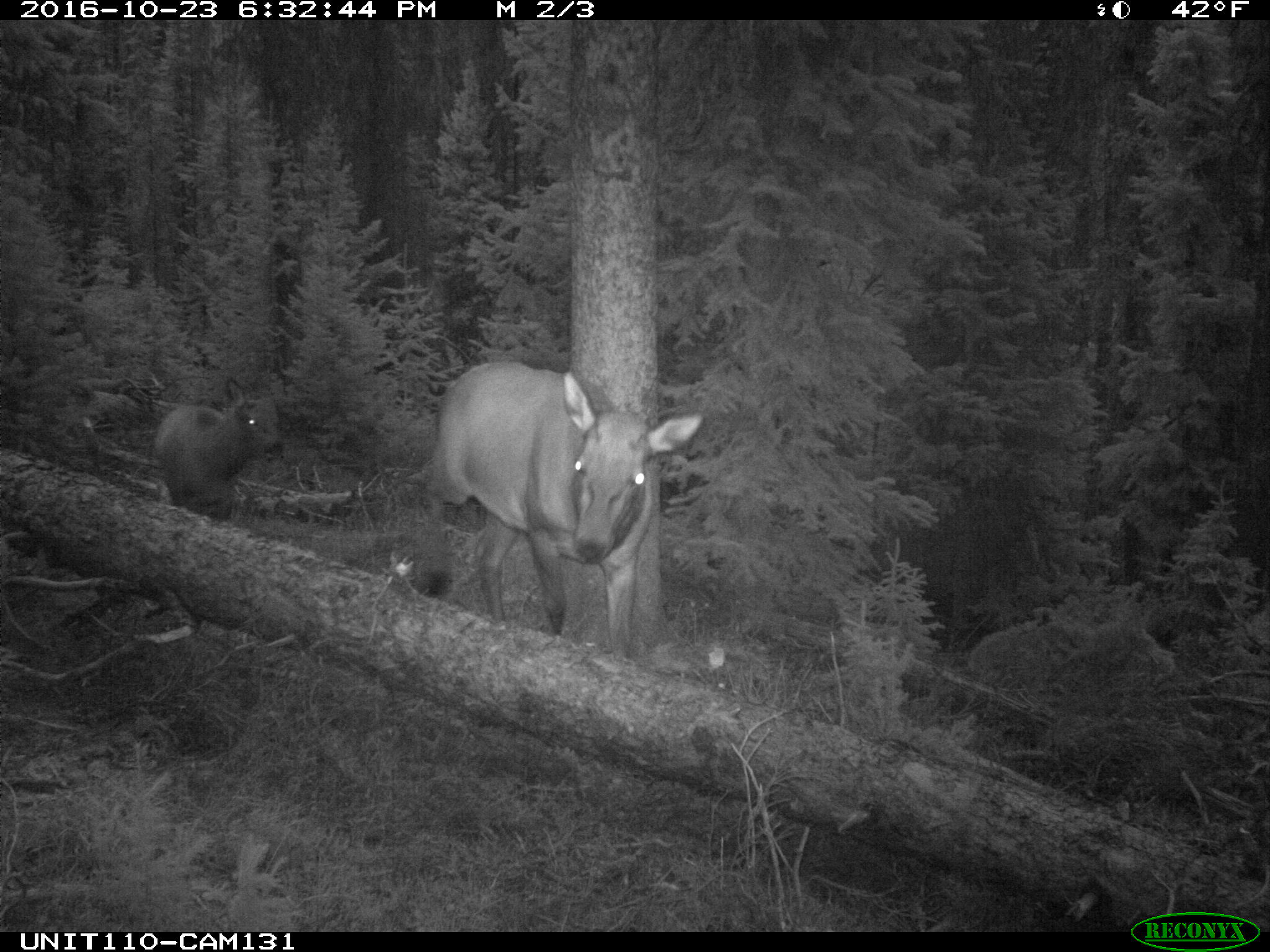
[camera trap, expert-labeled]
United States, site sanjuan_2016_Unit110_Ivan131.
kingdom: Animalia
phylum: Chordata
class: Mammalia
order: Artiodactyla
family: Cervidae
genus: Cervus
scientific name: Cervus elaphus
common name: red deer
Cervus elaphus (red deer).